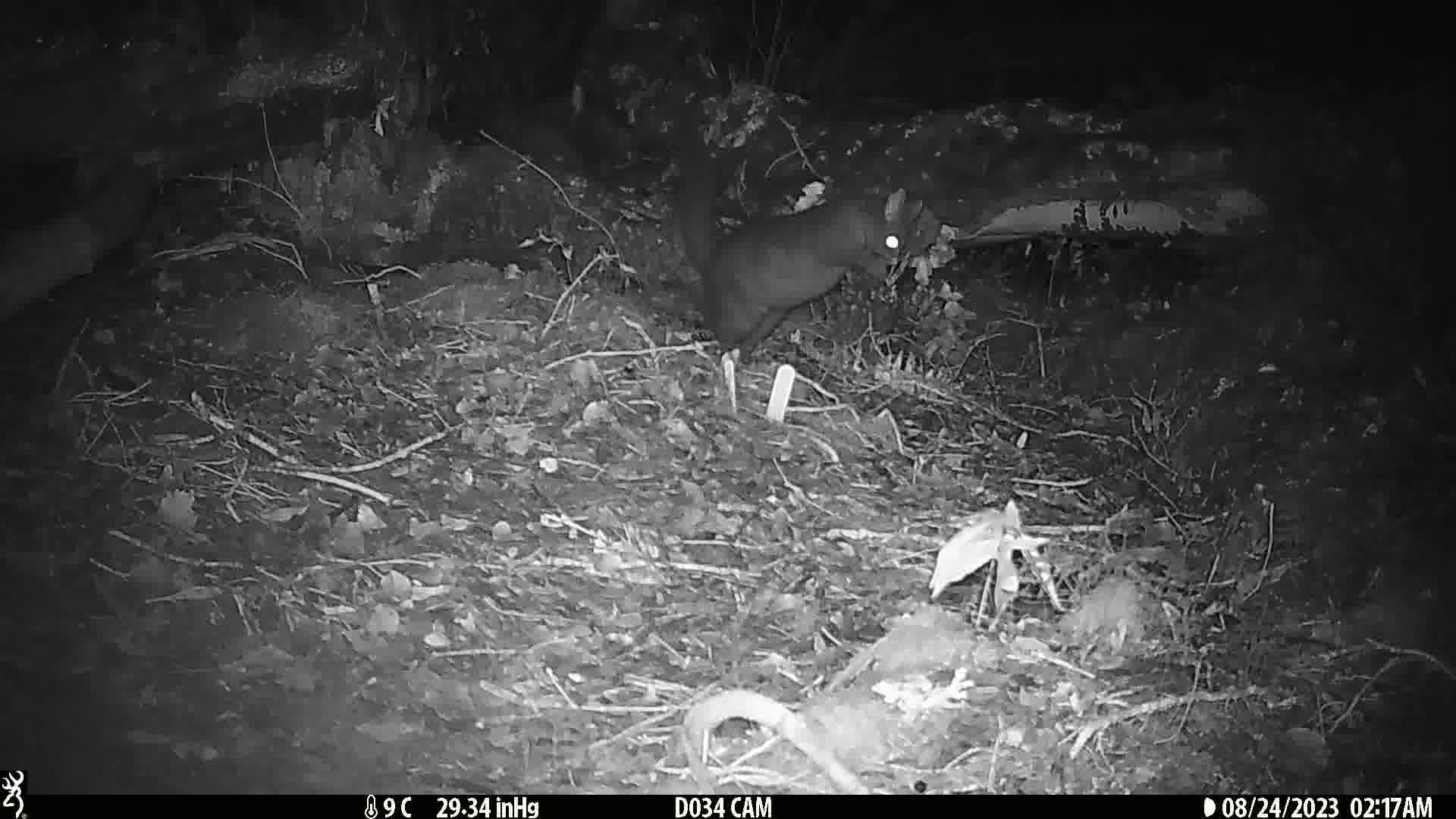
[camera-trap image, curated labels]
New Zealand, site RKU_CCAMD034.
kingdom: Animalia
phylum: Chordata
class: Mammalia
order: Diprotodontia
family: Phalangeridae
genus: Trichosurus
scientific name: Trichosurus vulpecula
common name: common brushtail possum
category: possum